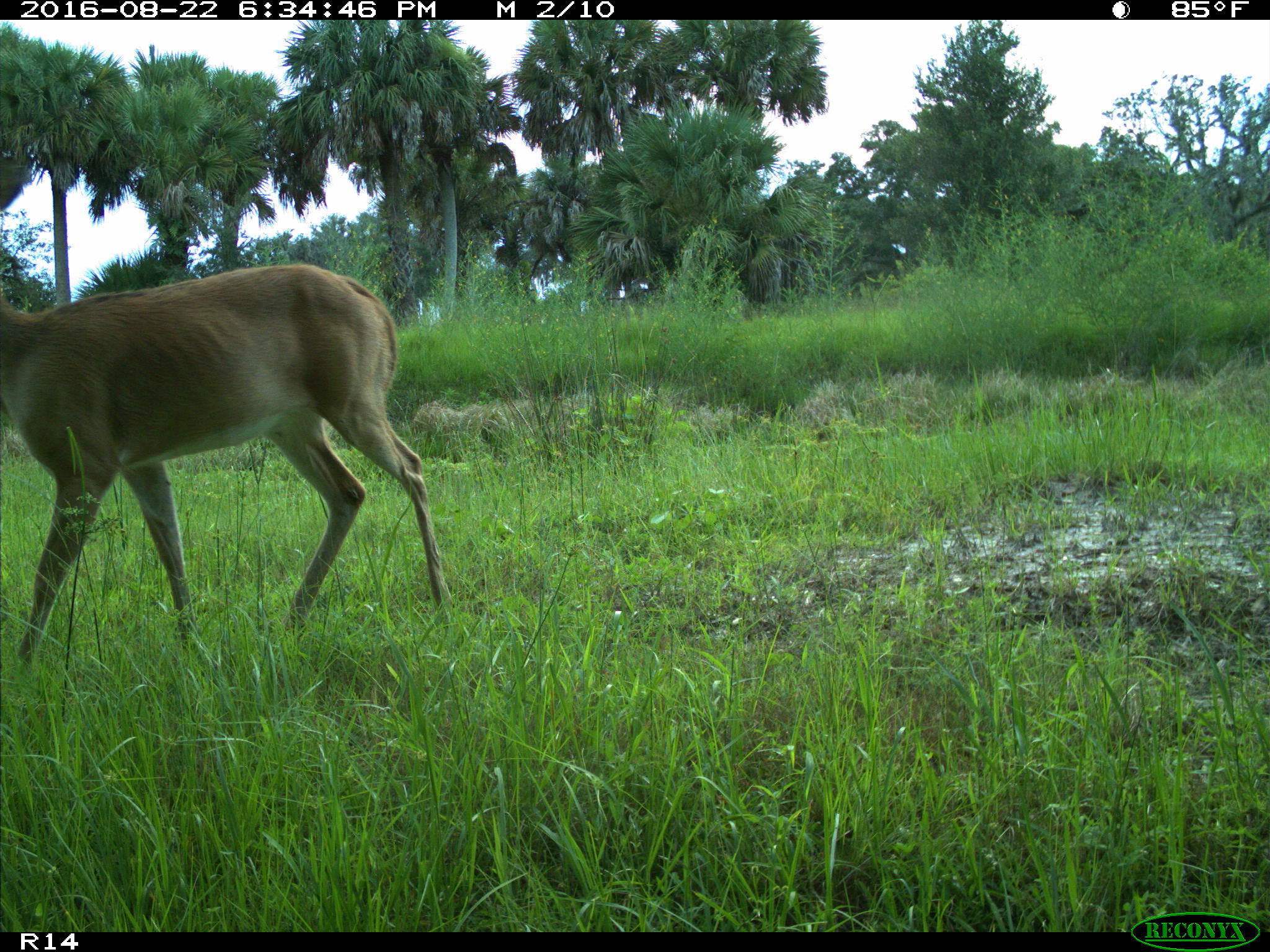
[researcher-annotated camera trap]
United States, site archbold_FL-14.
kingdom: Animalia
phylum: Chordata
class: Mammalia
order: Artiodactyla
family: Cervidae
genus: Odocoileus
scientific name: Odocoileus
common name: deer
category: unidentified deer